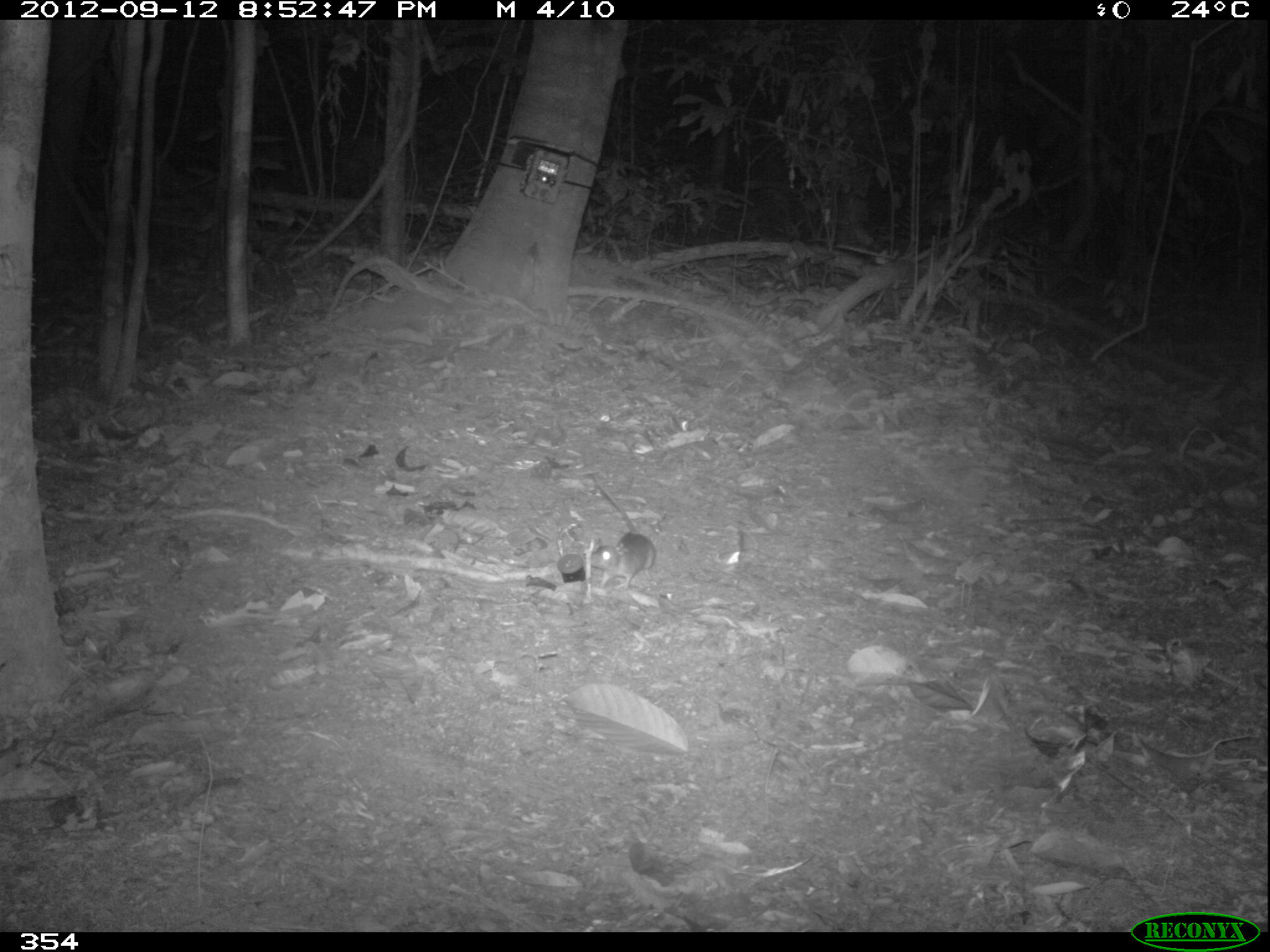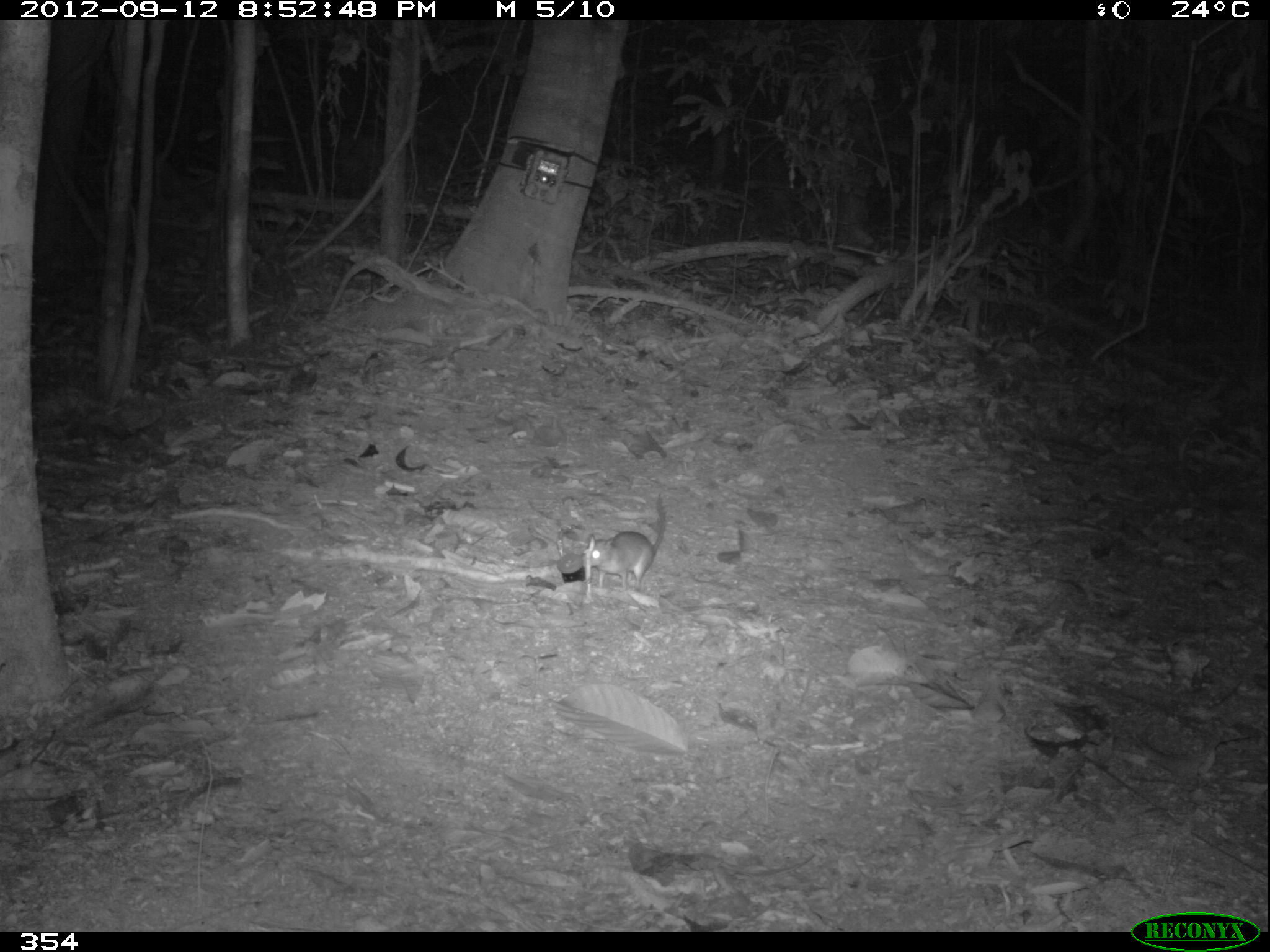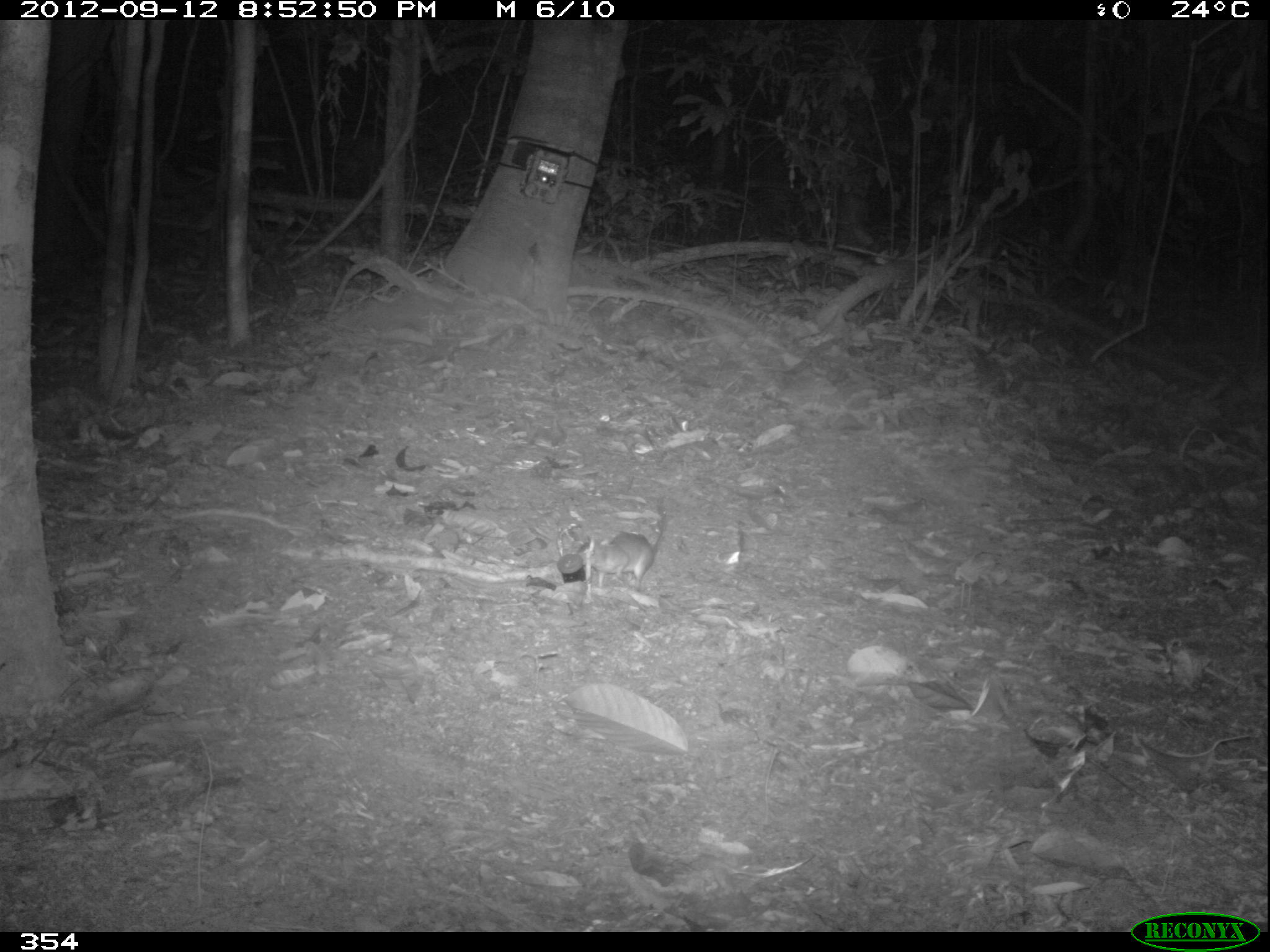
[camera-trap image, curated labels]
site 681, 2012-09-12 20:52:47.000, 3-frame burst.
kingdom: Animalia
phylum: Chordata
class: Mammalia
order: Rodentia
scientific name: Rodentia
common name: rodents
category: unknown rodent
Unknown rodent (rodents) (Rodentia).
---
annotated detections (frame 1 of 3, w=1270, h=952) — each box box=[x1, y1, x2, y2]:
unknown rodent: box=[588, 472, 655, 591]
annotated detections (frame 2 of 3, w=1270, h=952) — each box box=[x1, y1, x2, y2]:
unknown rodent: box=[582, 494, 665, 595]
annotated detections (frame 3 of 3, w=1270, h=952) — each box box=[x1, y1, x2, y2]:
unknown rodent: box=[574, 496, 665, 588]